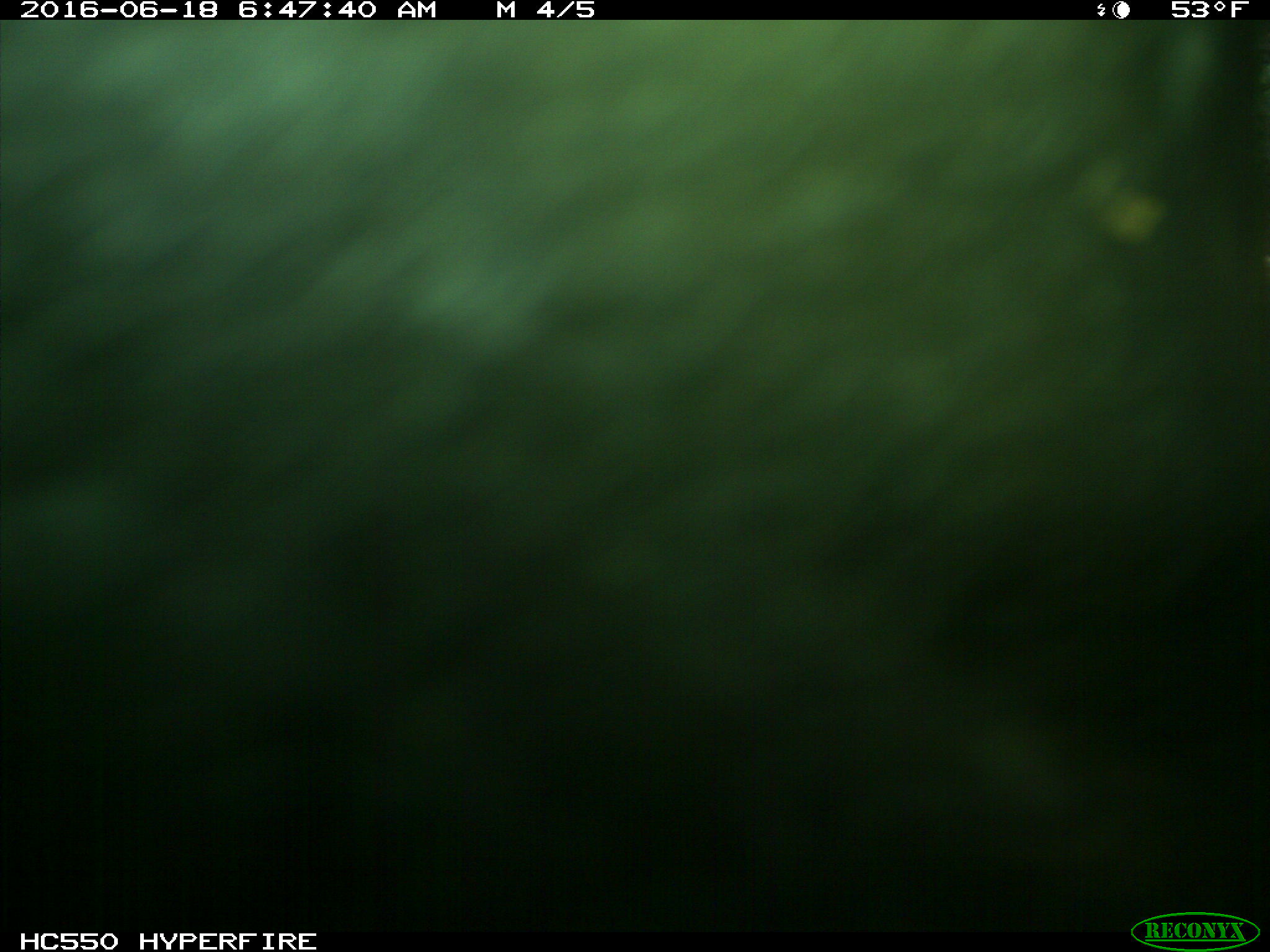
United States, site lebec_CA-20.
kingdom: Animalia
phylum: Chordata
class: Mammalia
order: Artiodactyla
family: Bovidae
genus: Bos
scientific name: Bos taurus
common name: domestic cow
Bos taurus (domestic cow).